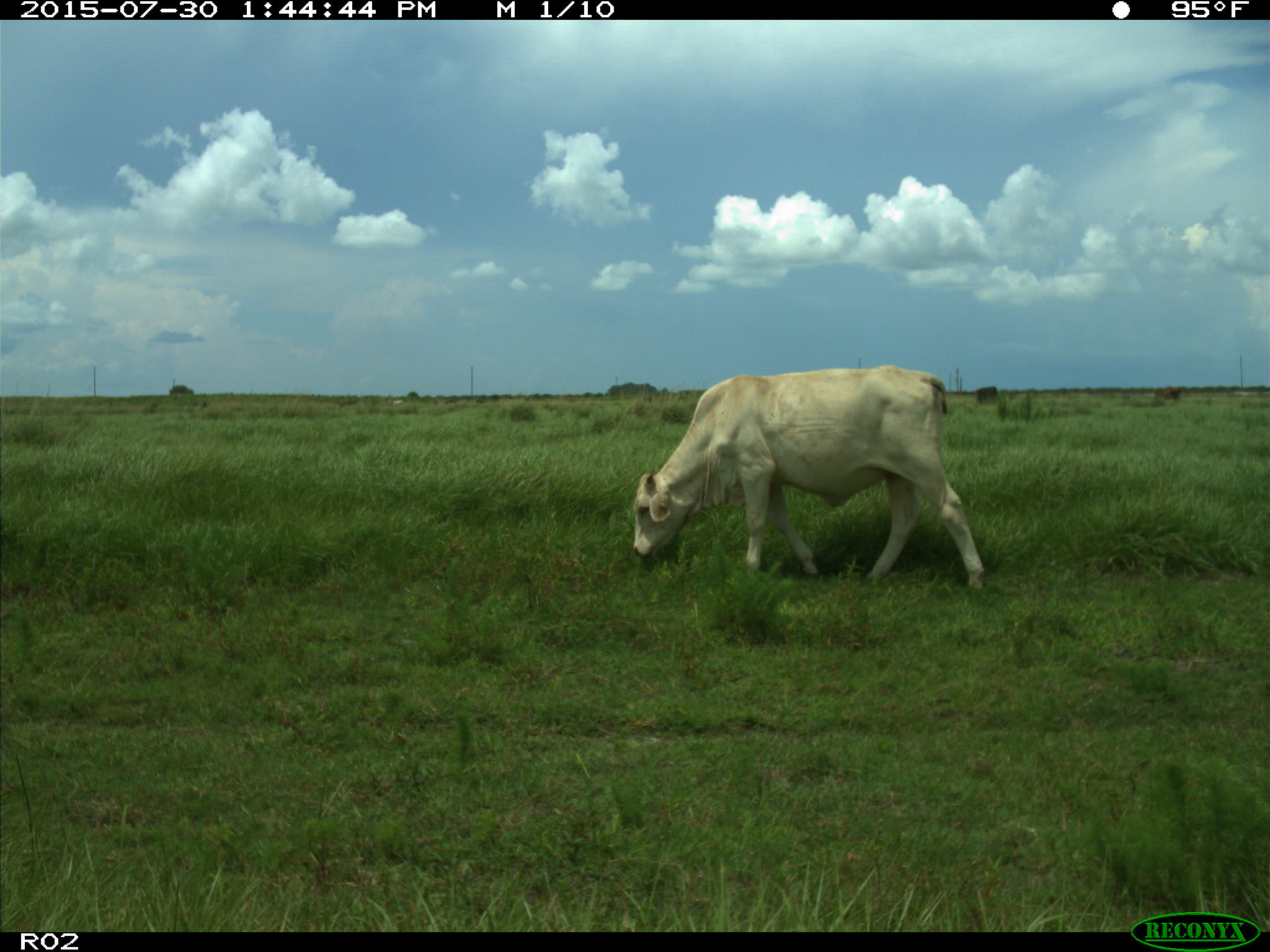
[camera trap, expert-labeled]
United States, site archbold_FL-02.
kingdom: Animalia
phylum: Chordata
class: Mammalia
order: Artiodactyla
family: Bovidae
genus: Bos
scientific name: Bos taurus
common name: domestic cow